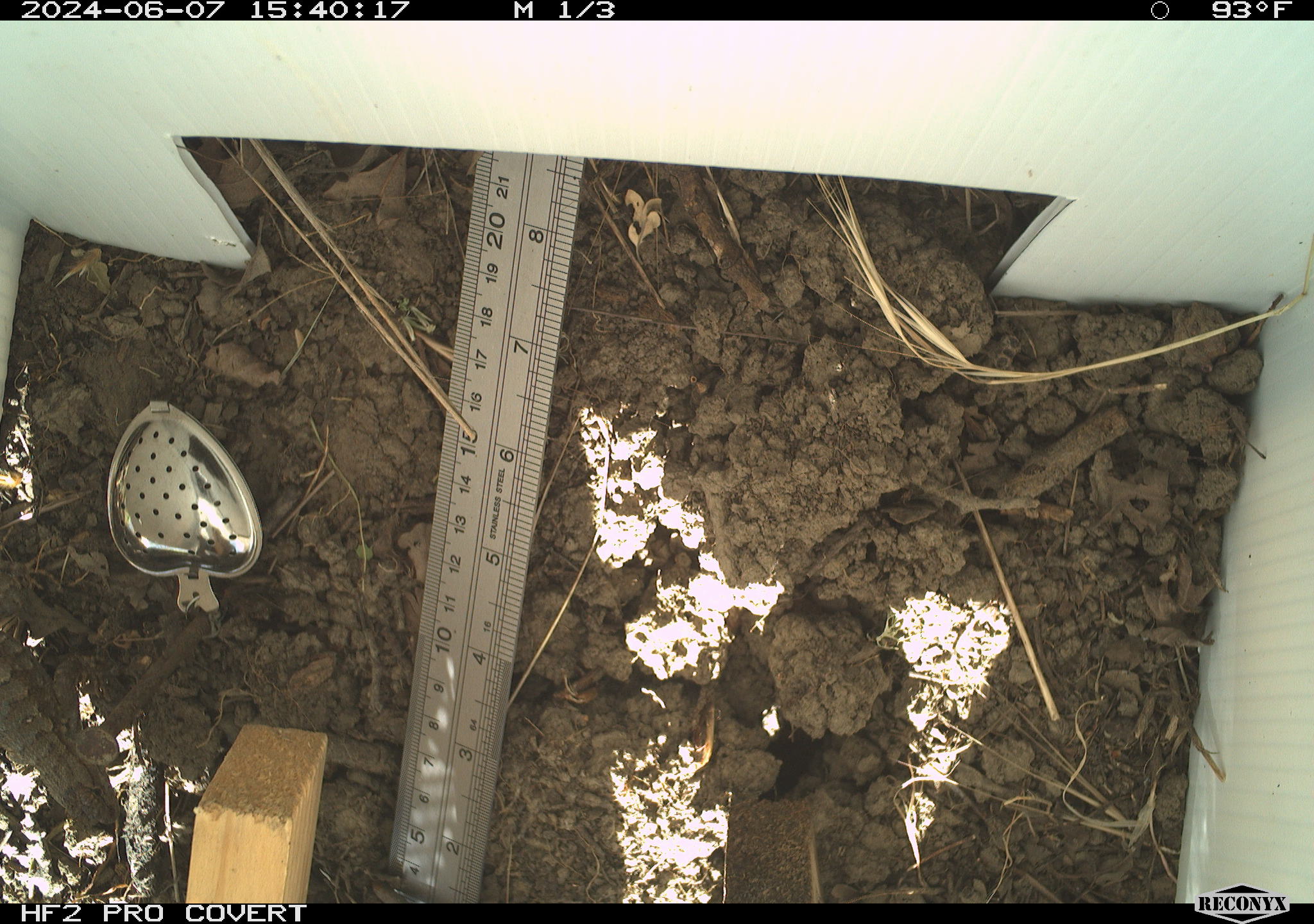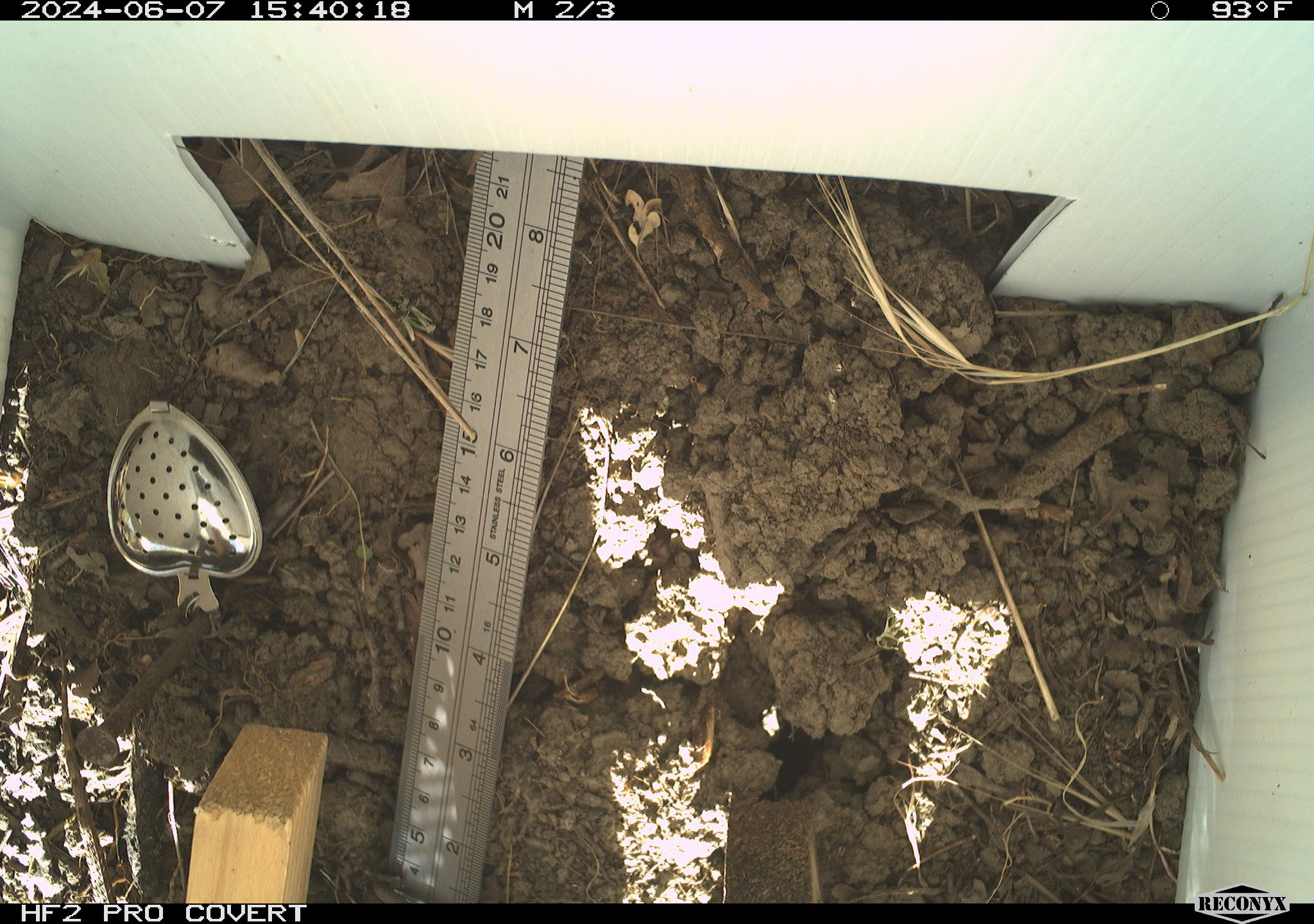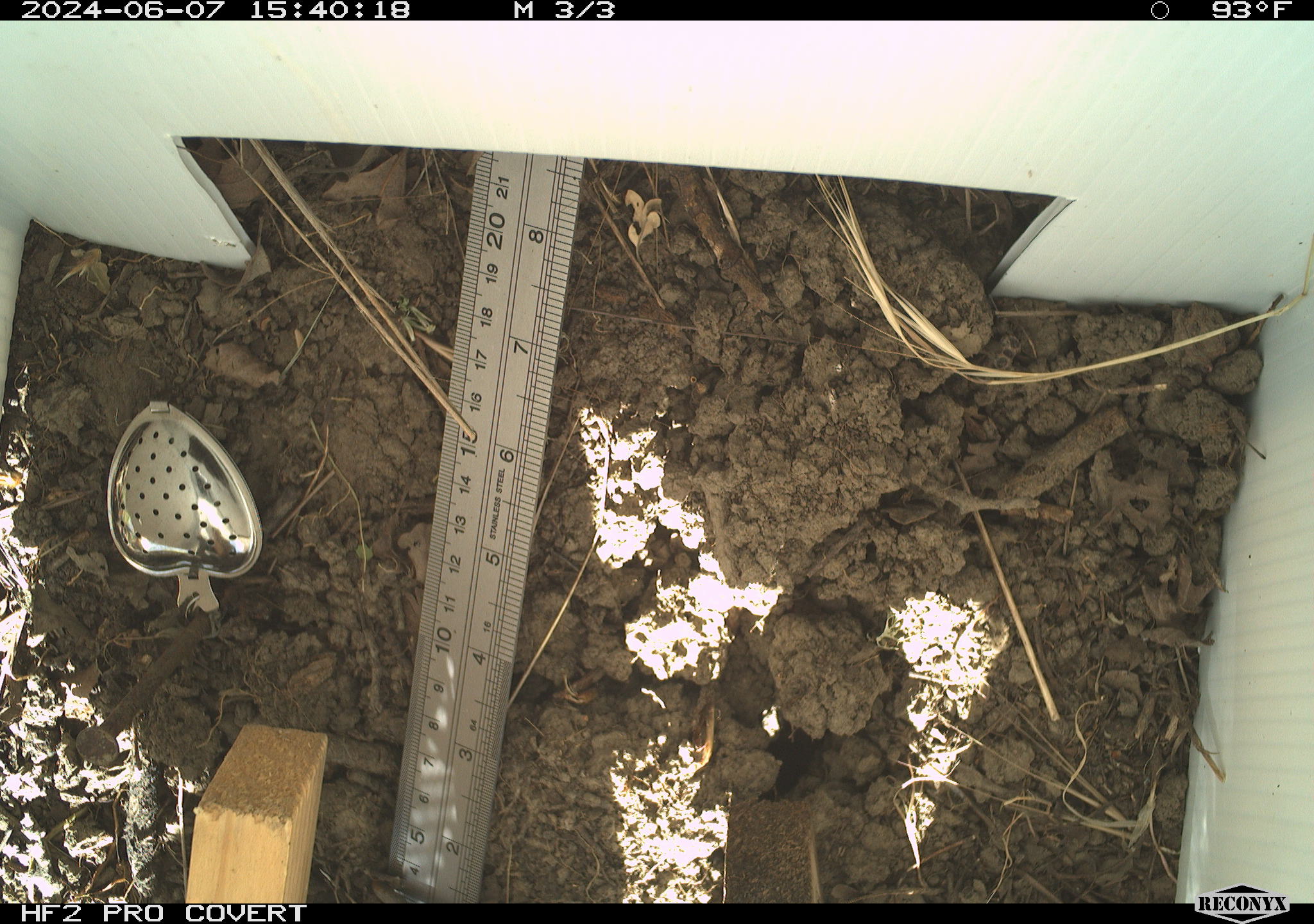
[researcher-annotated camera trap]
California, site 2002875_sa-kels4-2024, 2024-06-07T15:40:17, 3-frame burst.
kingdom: Animalia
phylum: Chordata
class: Reptilia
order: Squamata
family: Phrynosomatidae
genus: Sceloporus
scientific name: Sceloporus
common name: spiny lizards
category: sceloporus species